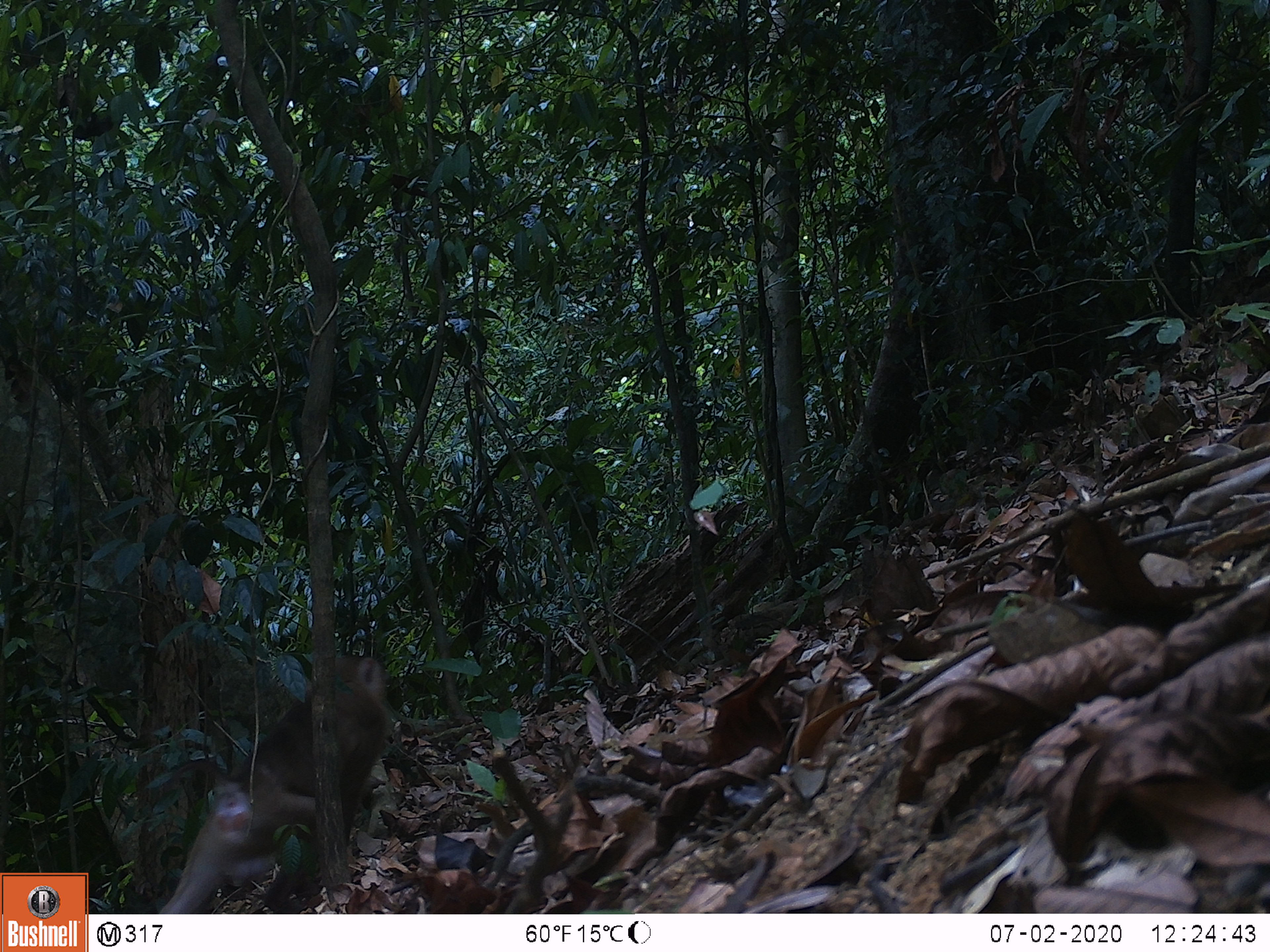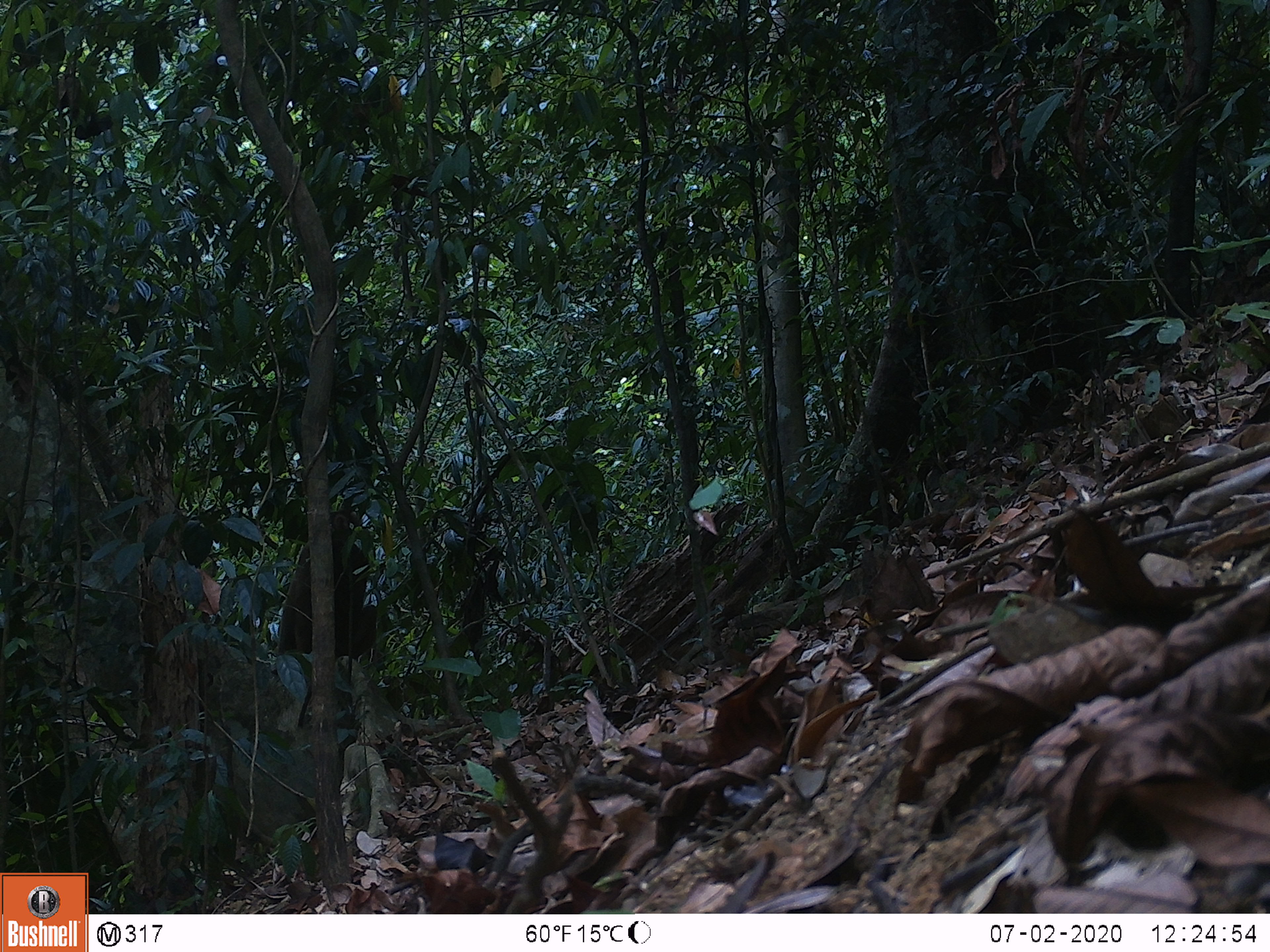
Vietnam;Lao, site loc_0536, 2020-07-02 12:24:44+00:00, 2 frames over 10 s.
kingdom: Animalia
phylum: Chordata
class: Mammalia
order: Primates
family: Cercopithecidae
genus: Macaca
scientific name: Macaca nemestrina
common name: pig-tailed macaque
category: pig tailed macaque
Pig tailed macaque (pig-tailed macaque) (Macaca nemestrina). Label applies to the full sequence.